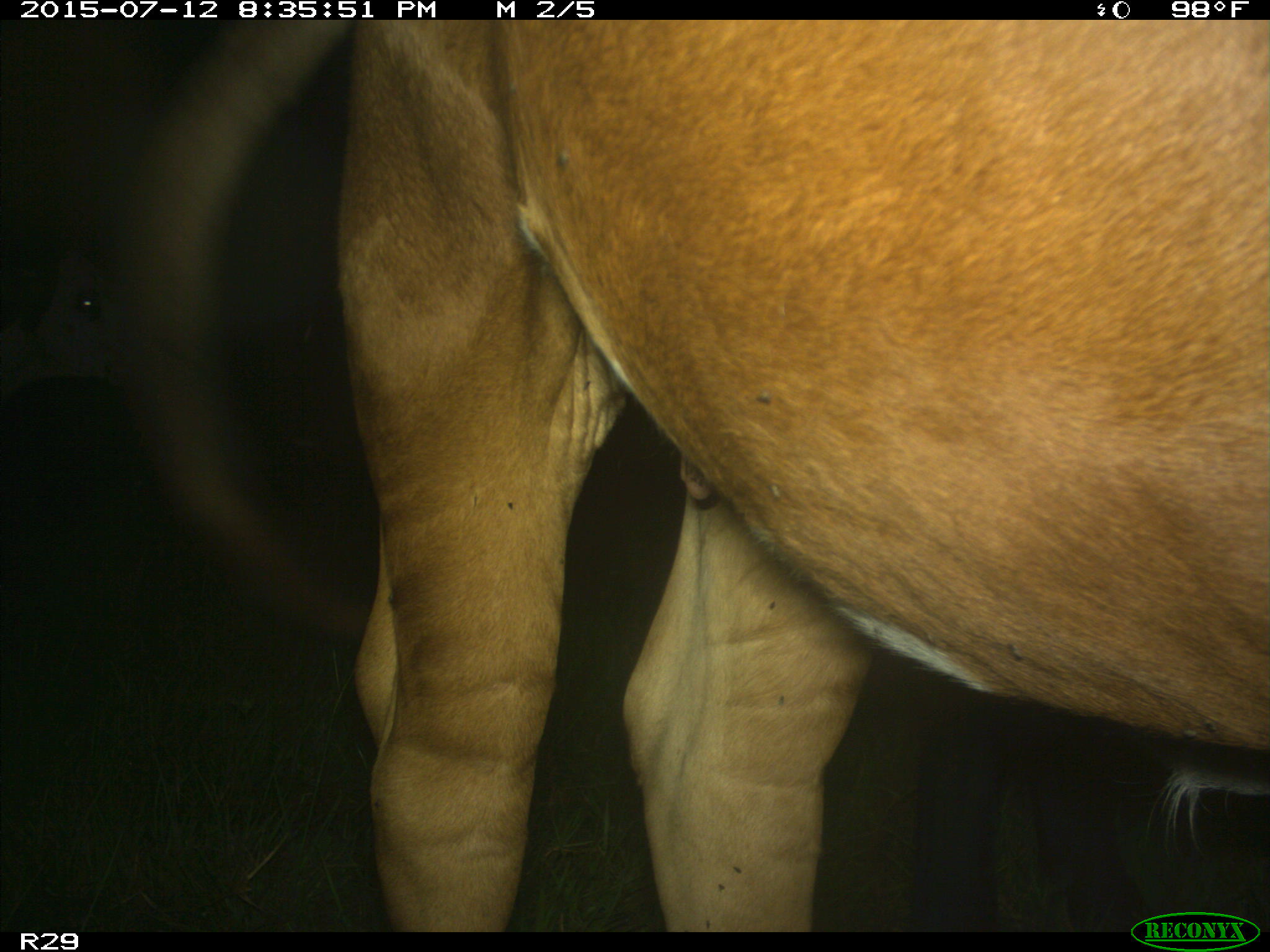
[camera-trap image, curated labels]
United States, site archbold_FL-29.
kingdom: Animalia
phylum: Chordata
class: Mammalia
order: Artiodactyla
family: Bovidae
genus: Bos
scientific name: Bos taurus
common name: domestic cow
Bos taurus (domestic cow).